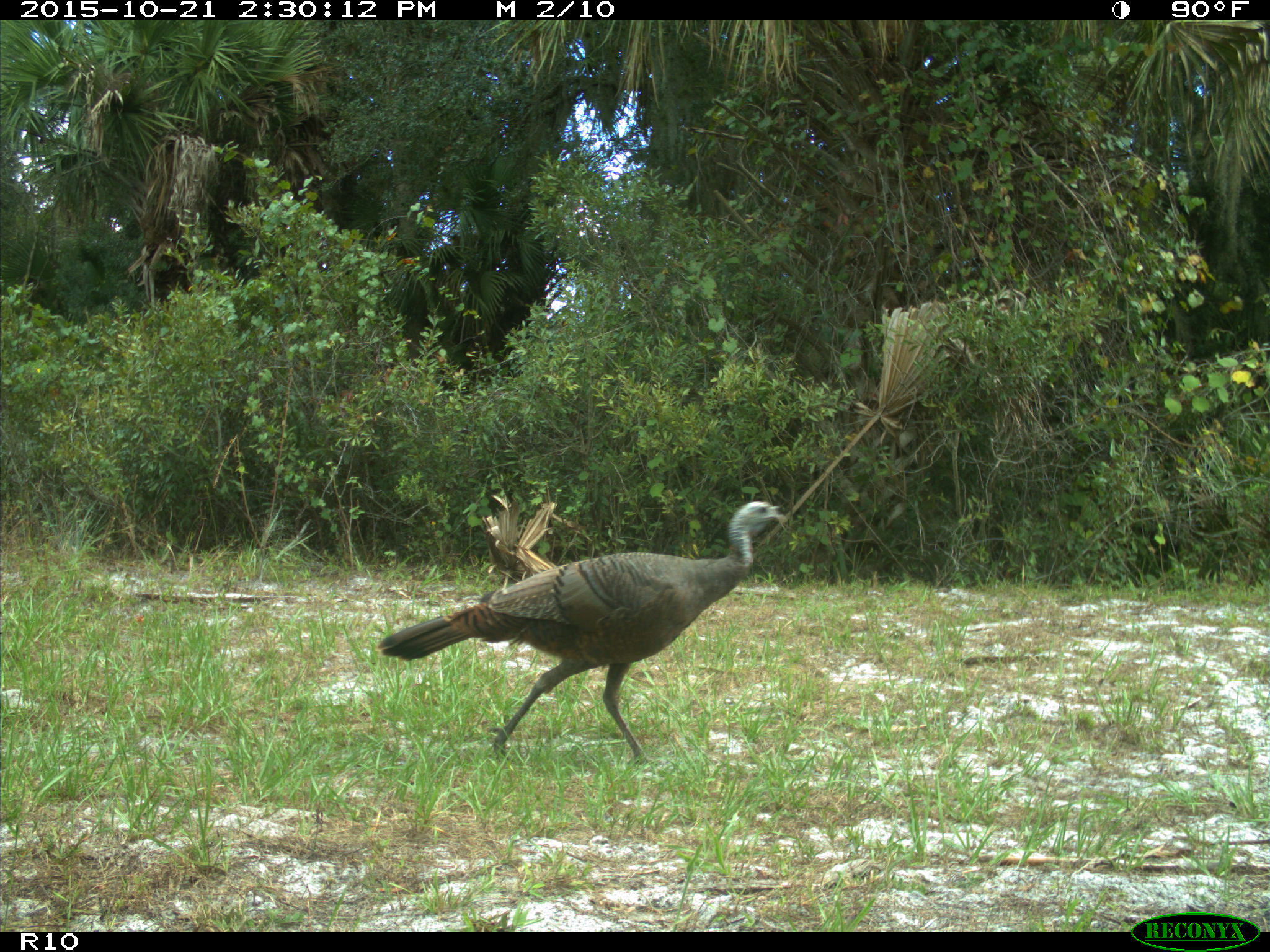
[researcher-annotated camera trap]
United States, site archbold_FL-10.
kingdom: Animalia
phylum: Chordata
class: Aves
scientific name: Aves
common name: birds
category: unidentified bird